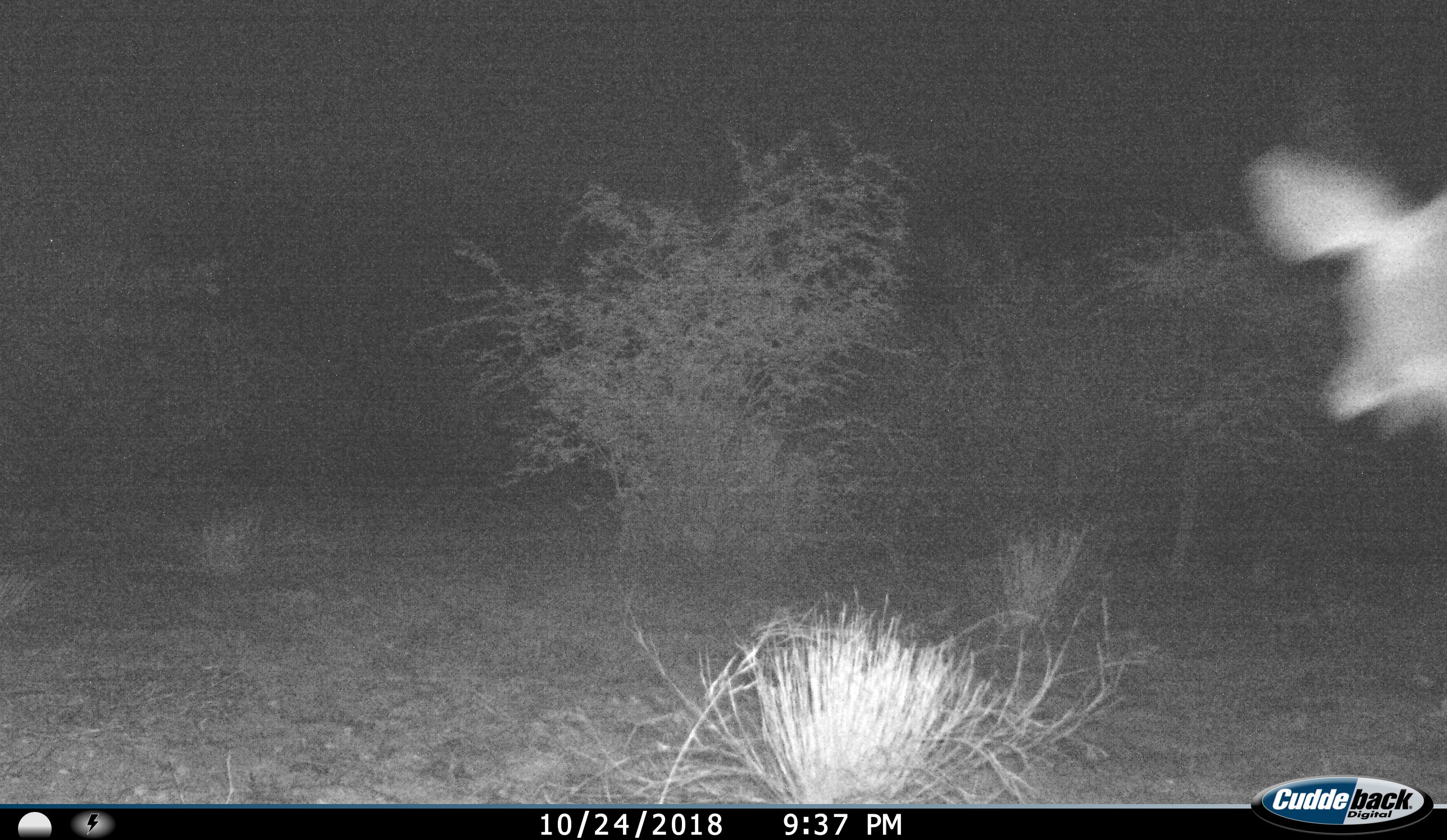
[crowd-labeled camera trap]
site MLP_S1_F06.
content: unidentified animal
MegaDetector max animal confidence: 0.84